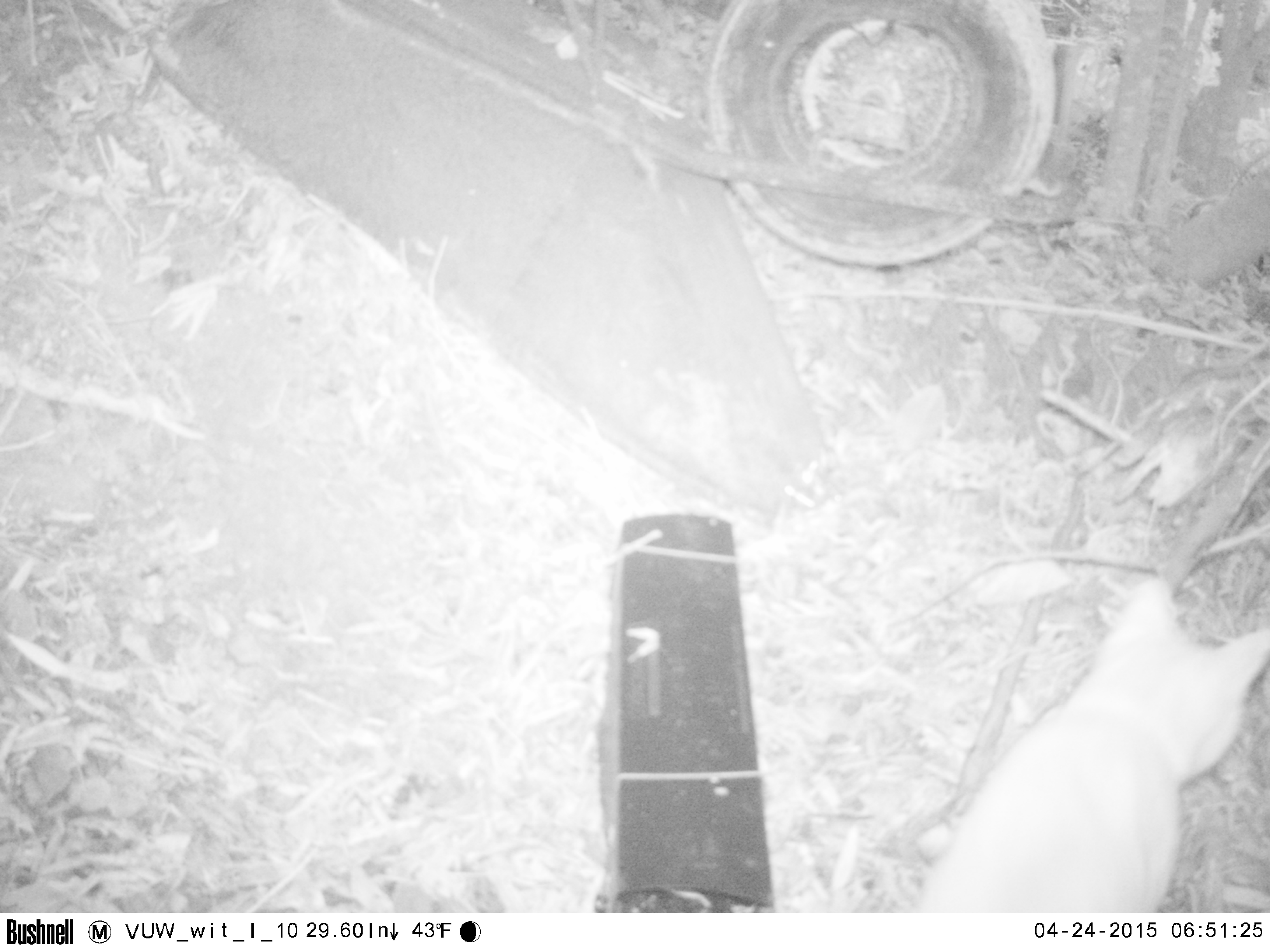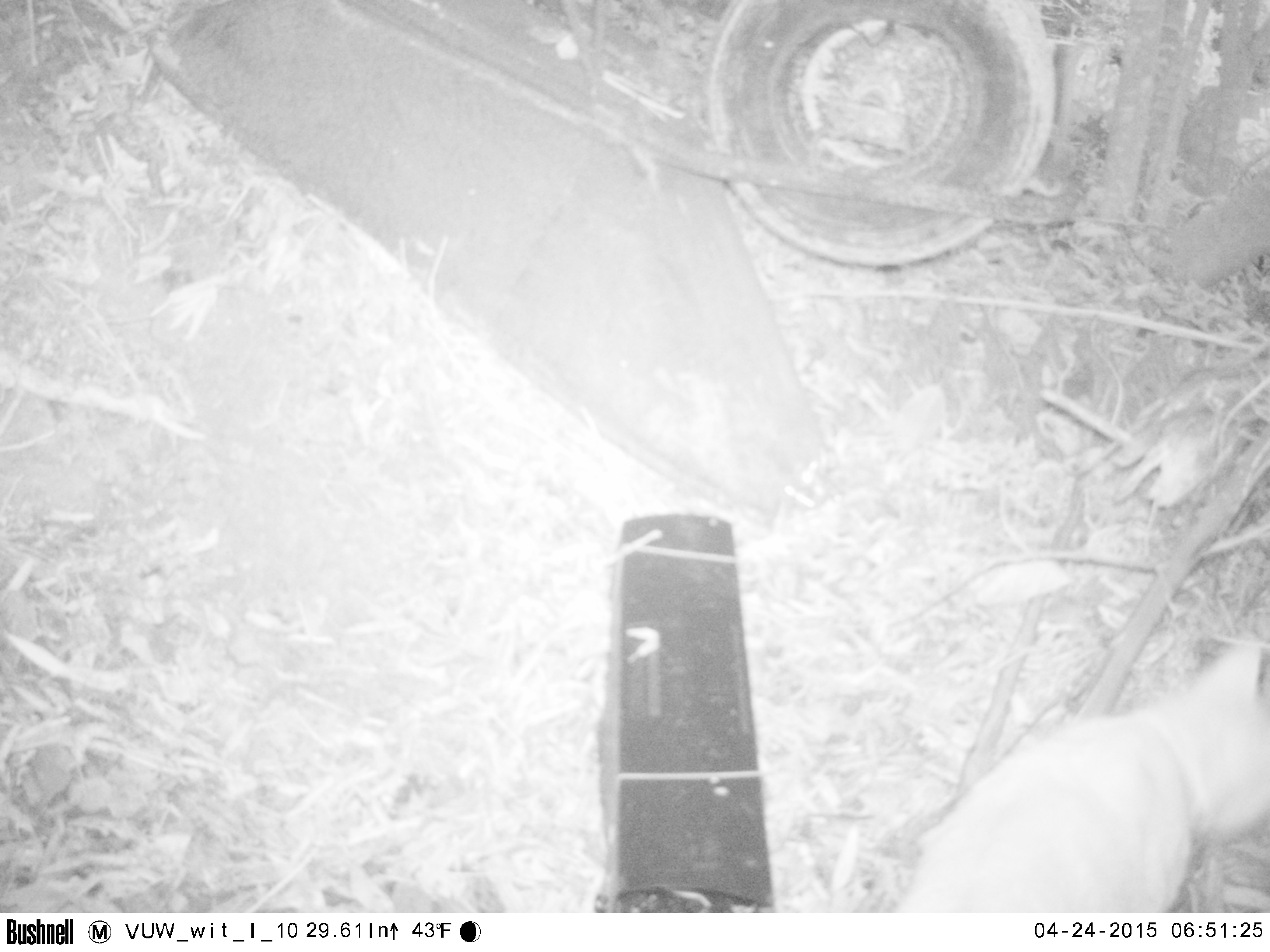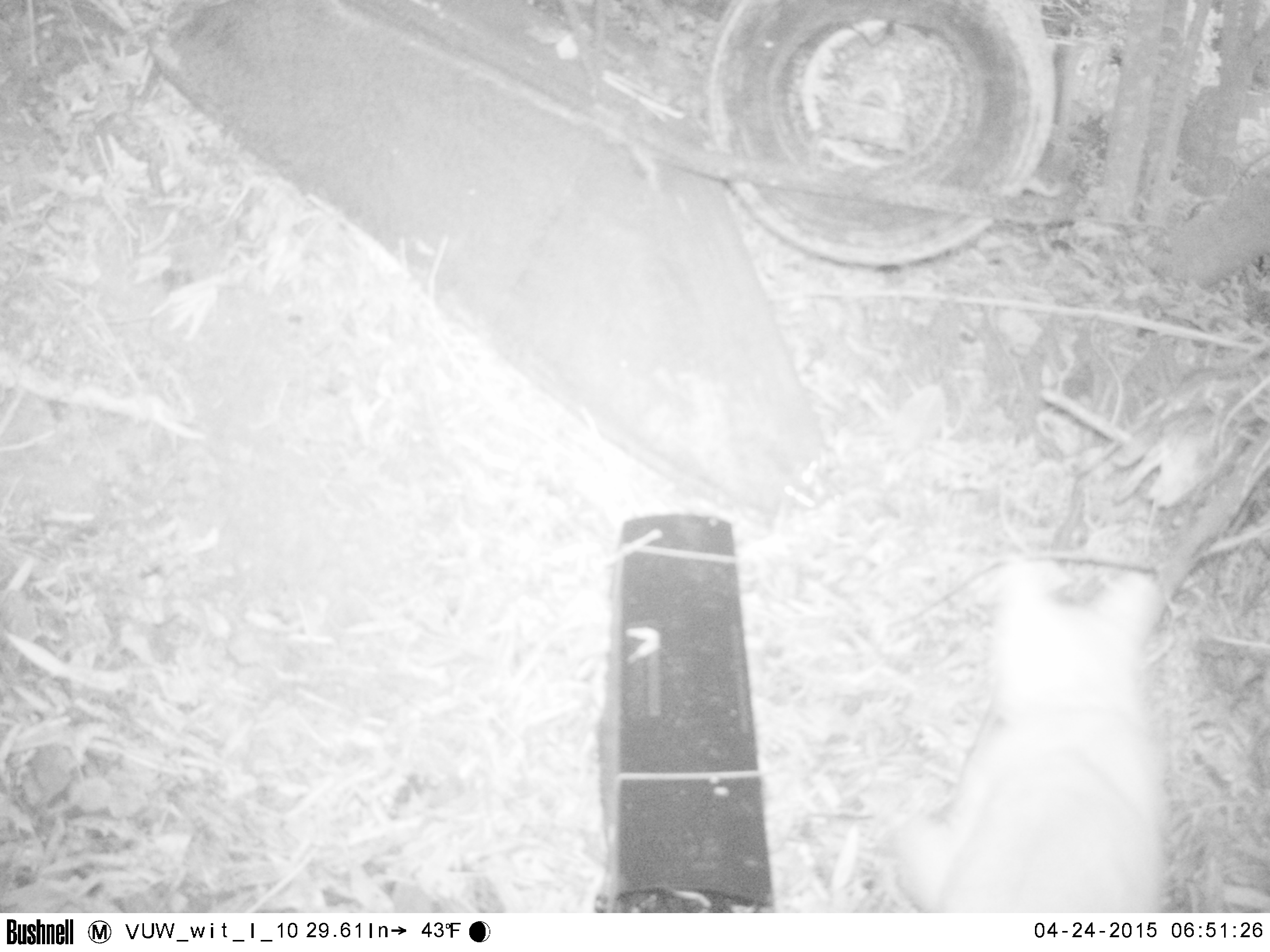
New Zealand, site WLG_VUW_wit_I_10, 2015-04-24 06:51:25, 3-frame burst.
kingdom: Animalia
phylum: Chordata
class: Mammalia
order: Carnivora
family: Felidae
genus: Felis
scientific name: Felis catus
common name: domestic cat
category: cat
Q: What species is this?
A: Cat (domestic cat) (Felis catus).